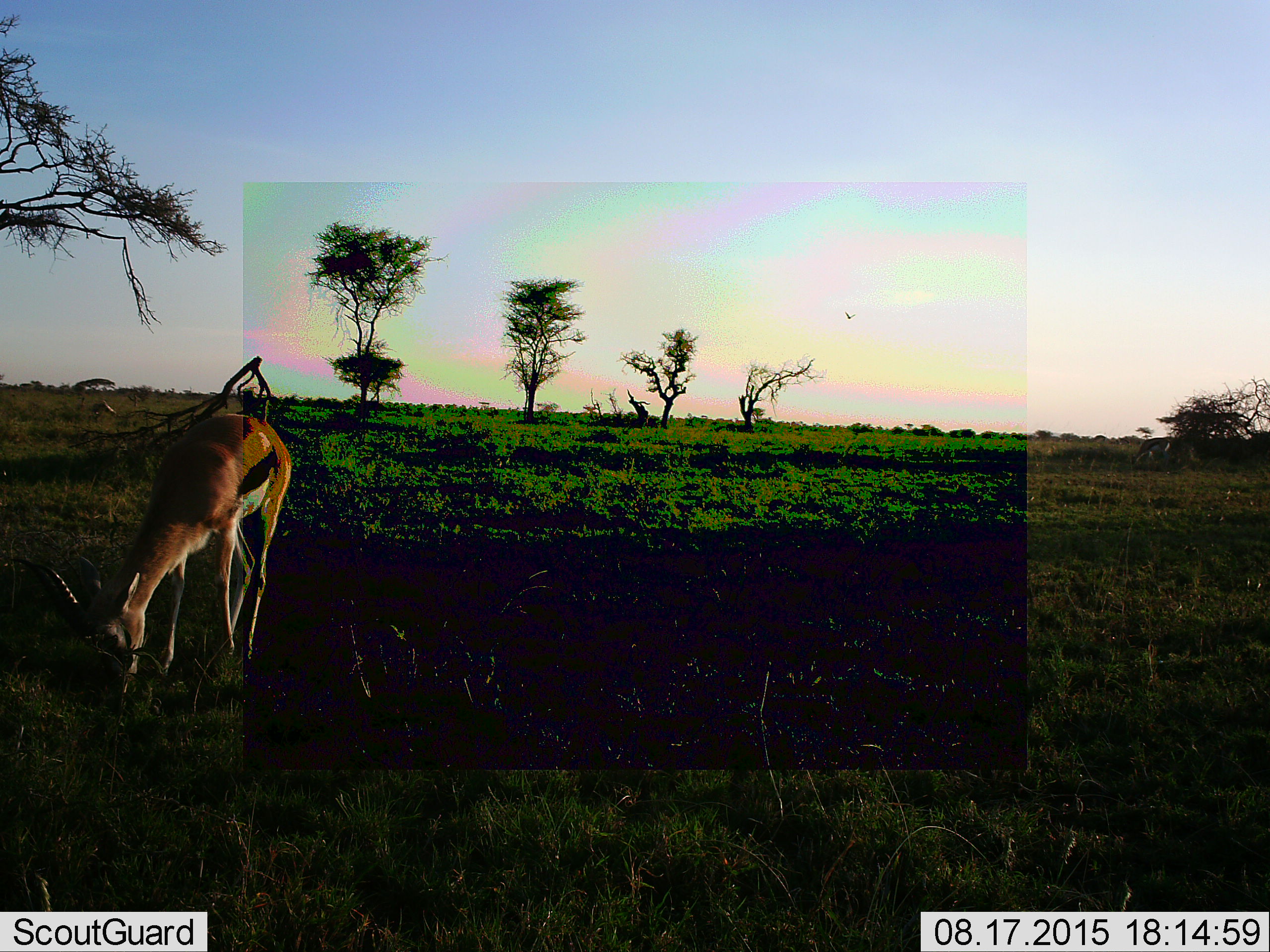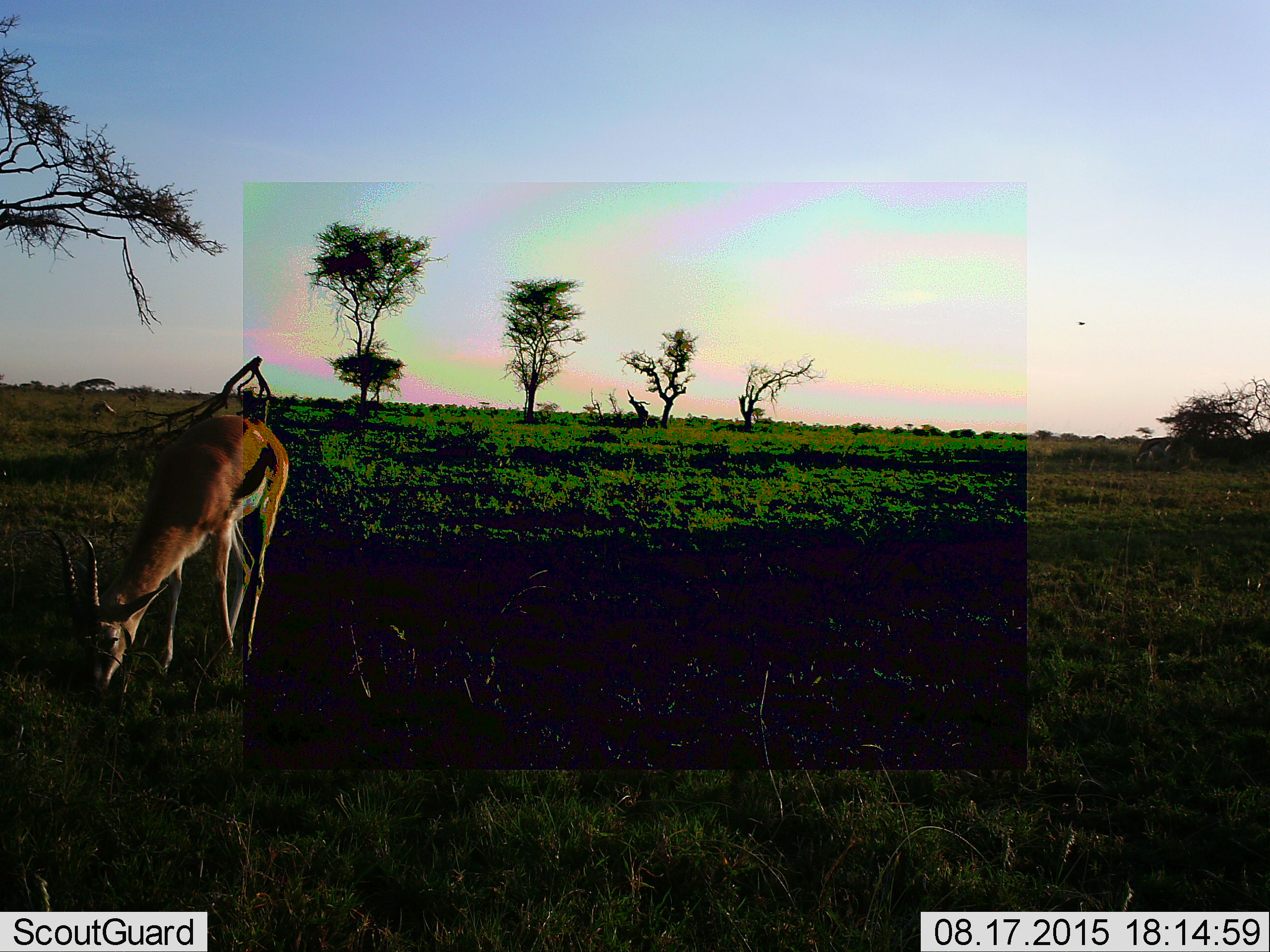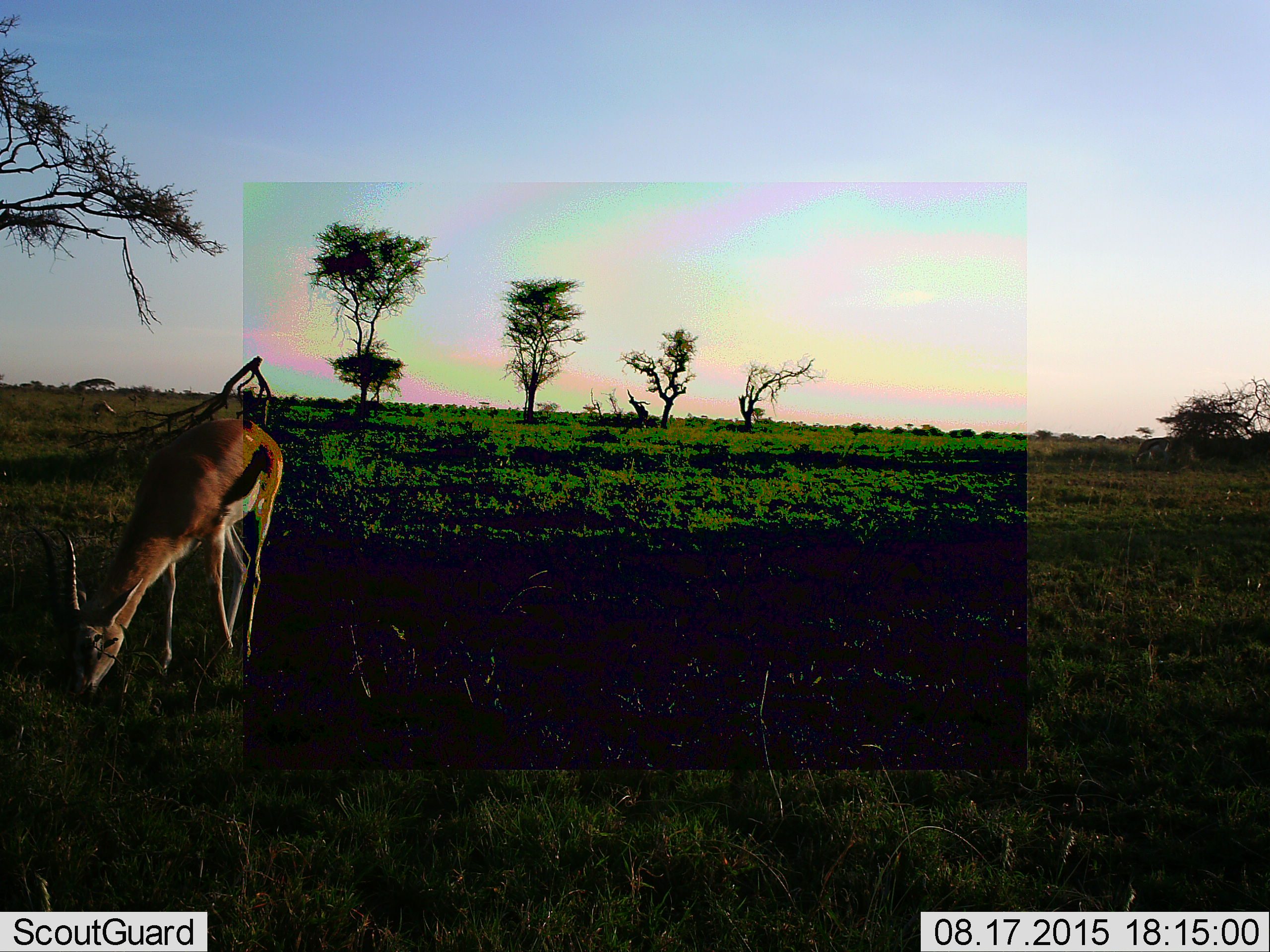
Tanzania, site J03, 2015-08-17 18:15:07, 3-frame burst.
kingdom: Animalia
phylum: Chordata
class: Mammalia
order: Artiodactyla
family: Bovidae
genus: Eudorcas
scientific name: Eudorcas thomsonii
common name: thomson's gazelle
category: gazellethomsons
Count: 1.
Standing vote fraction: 25%.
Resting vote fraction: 0%.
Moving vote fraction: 0%.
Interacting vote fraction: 0%.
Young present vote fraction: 0%.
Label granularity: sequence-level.